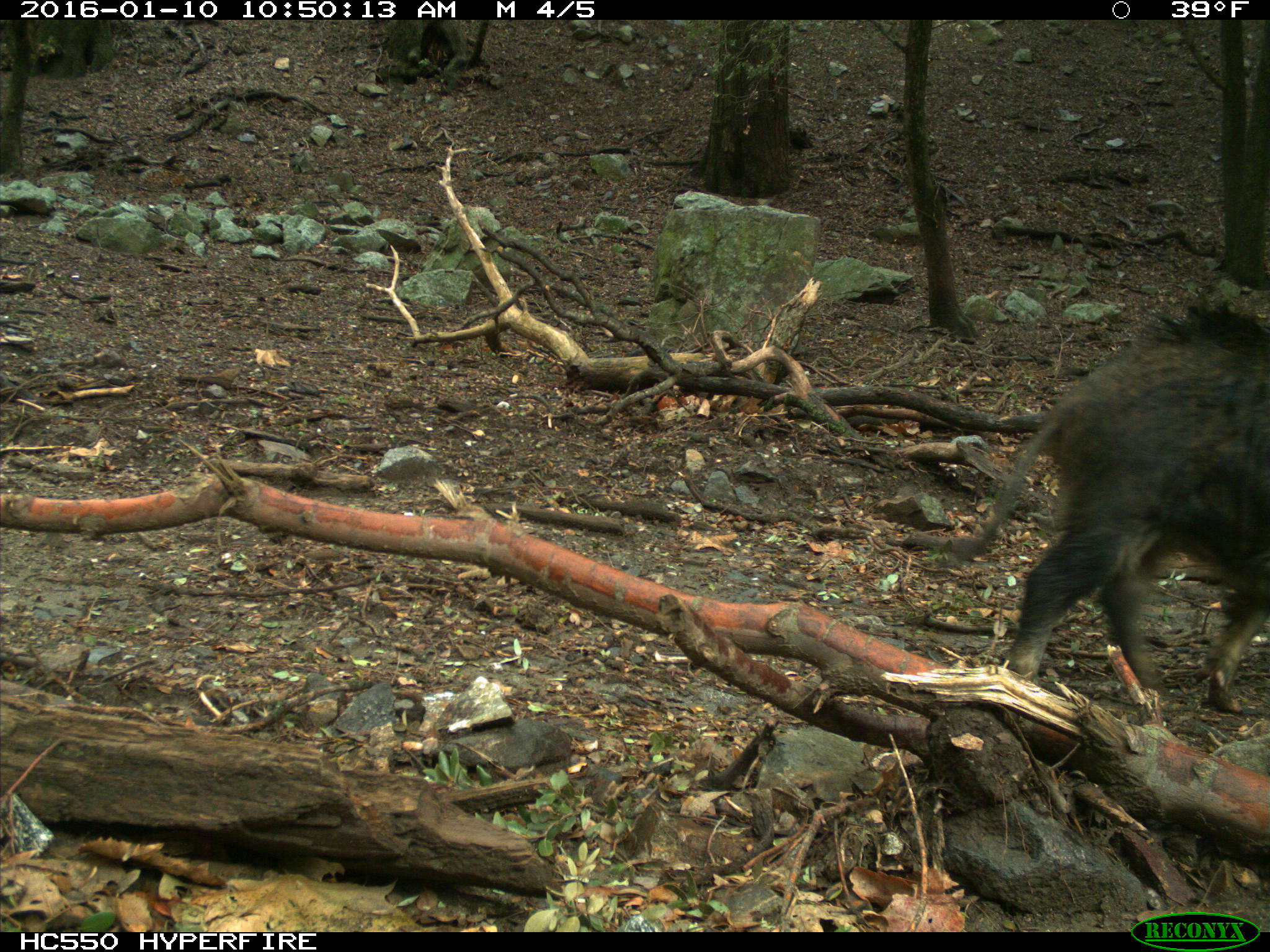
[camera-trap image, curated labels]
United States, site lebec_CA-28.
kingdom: Animalia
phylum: Chordata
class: Mammalia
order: Artiodactyla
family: Suidae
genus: Sus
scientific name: Sus scrofa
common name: wild boar